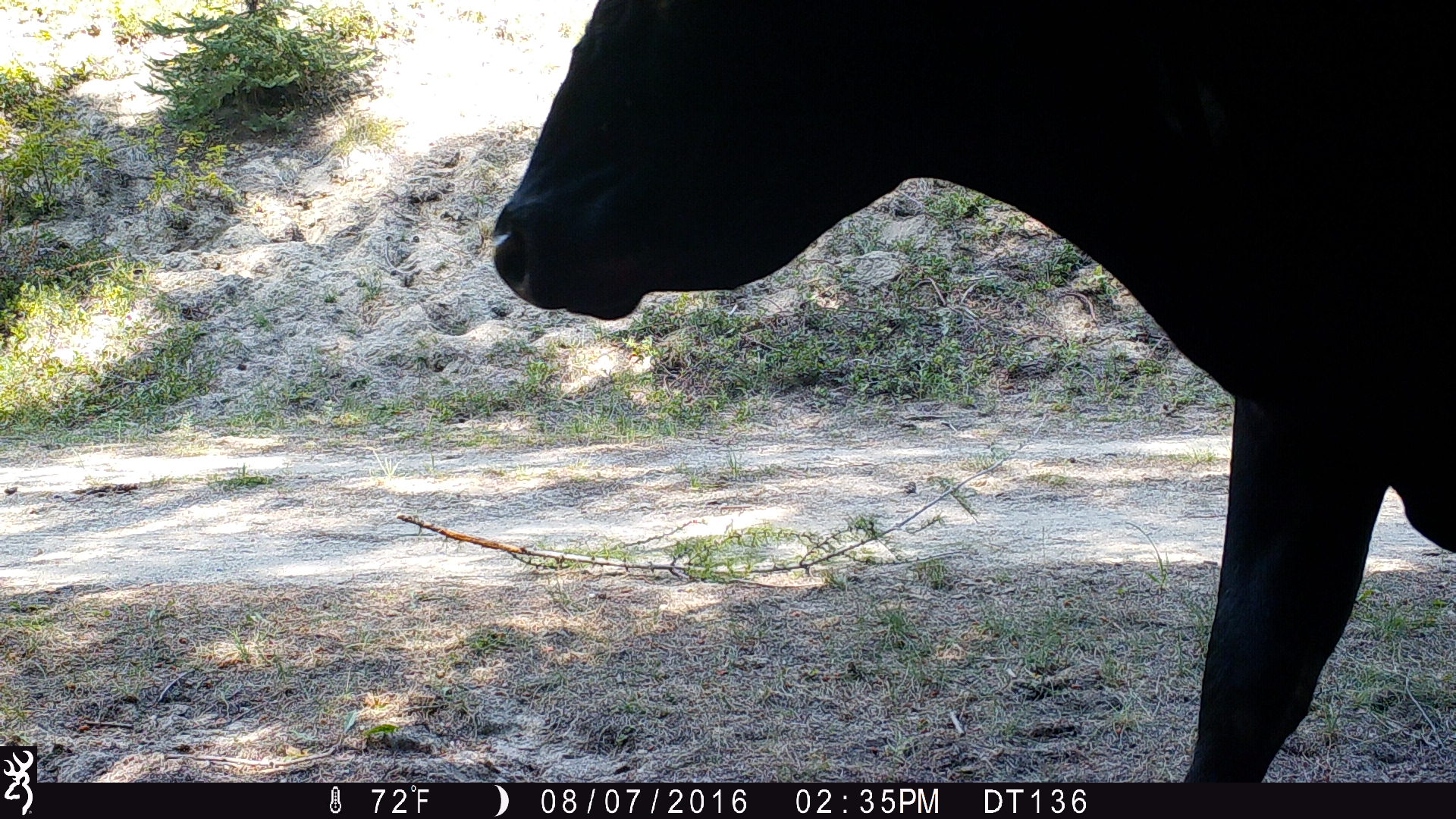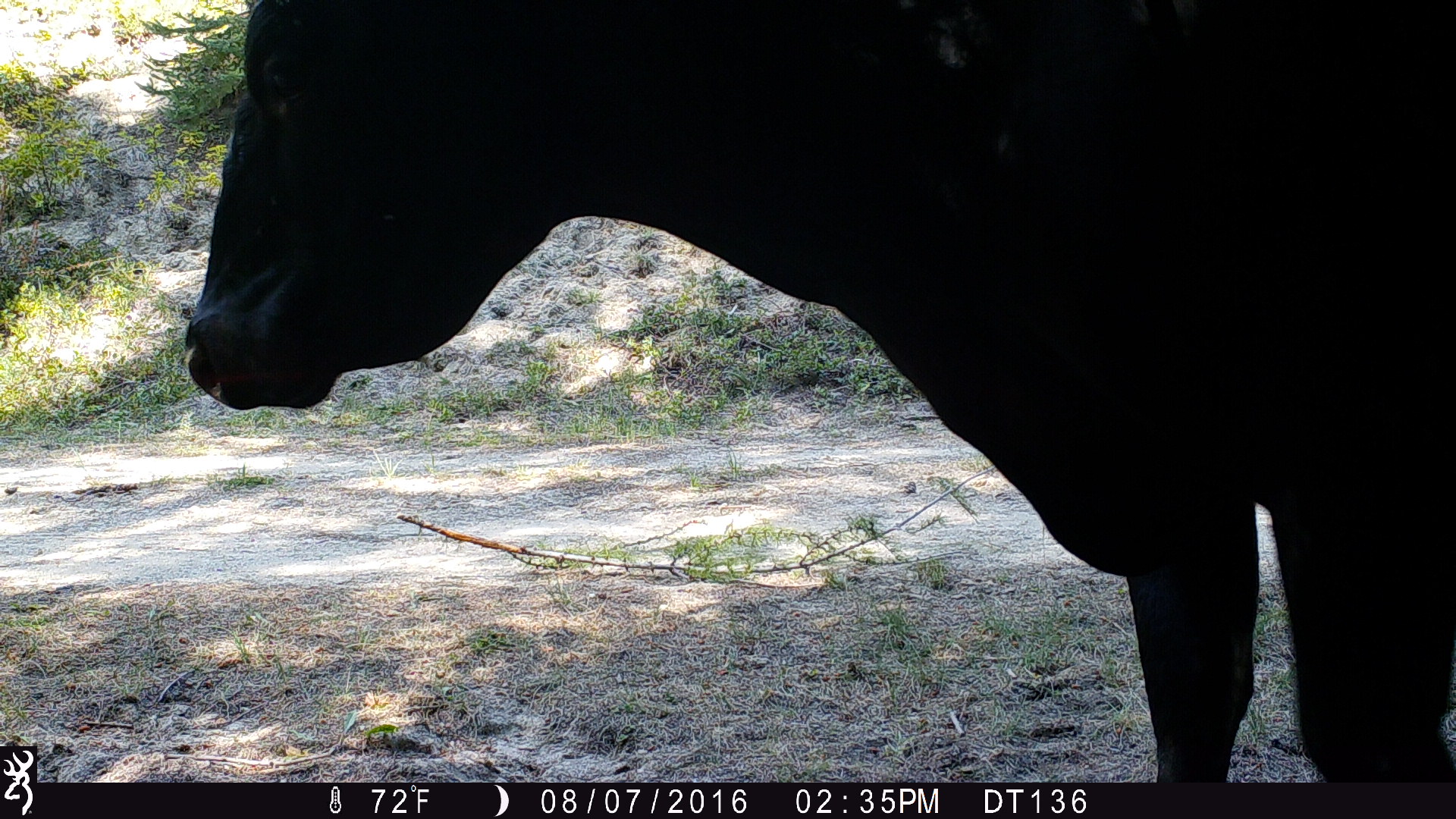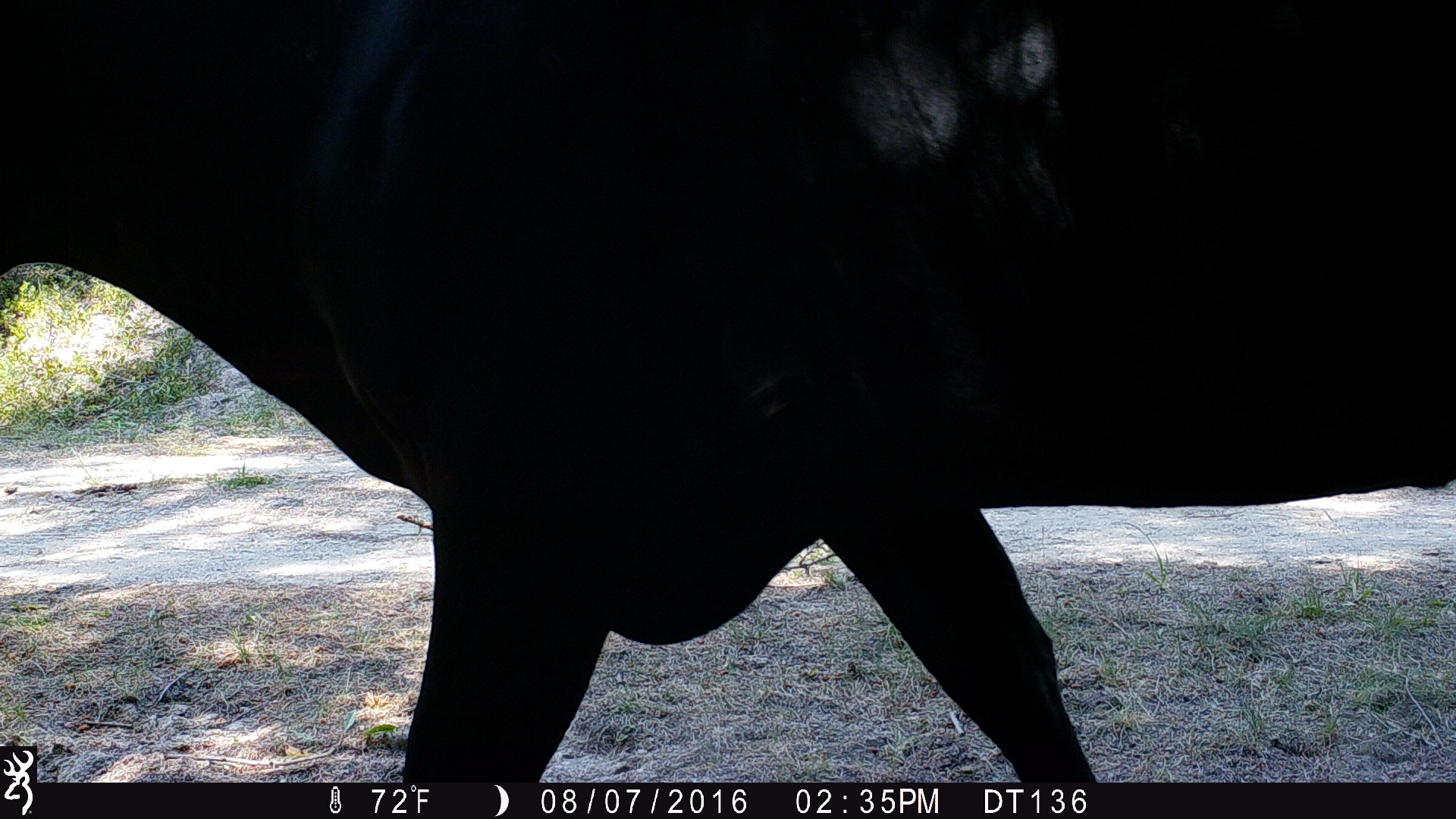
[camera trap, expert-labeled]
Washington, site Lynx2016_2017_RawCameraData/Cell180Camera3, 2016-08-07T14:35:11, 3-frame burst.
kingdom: Animalia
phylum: Chordata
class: Mammalia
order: Artiodactyla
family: Bovidae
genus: Bos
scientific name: Bos taurus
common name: domestic cattle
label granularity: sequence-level